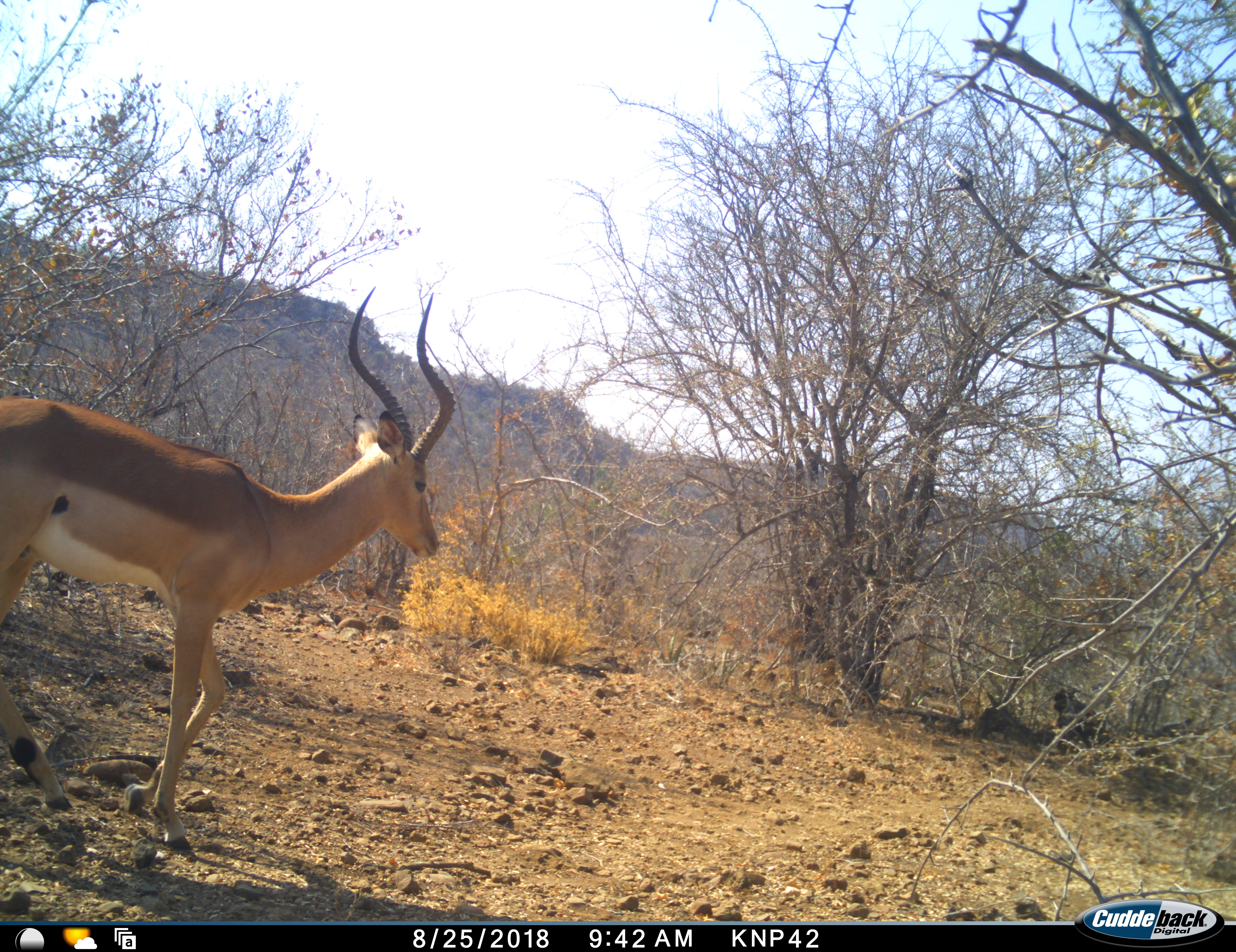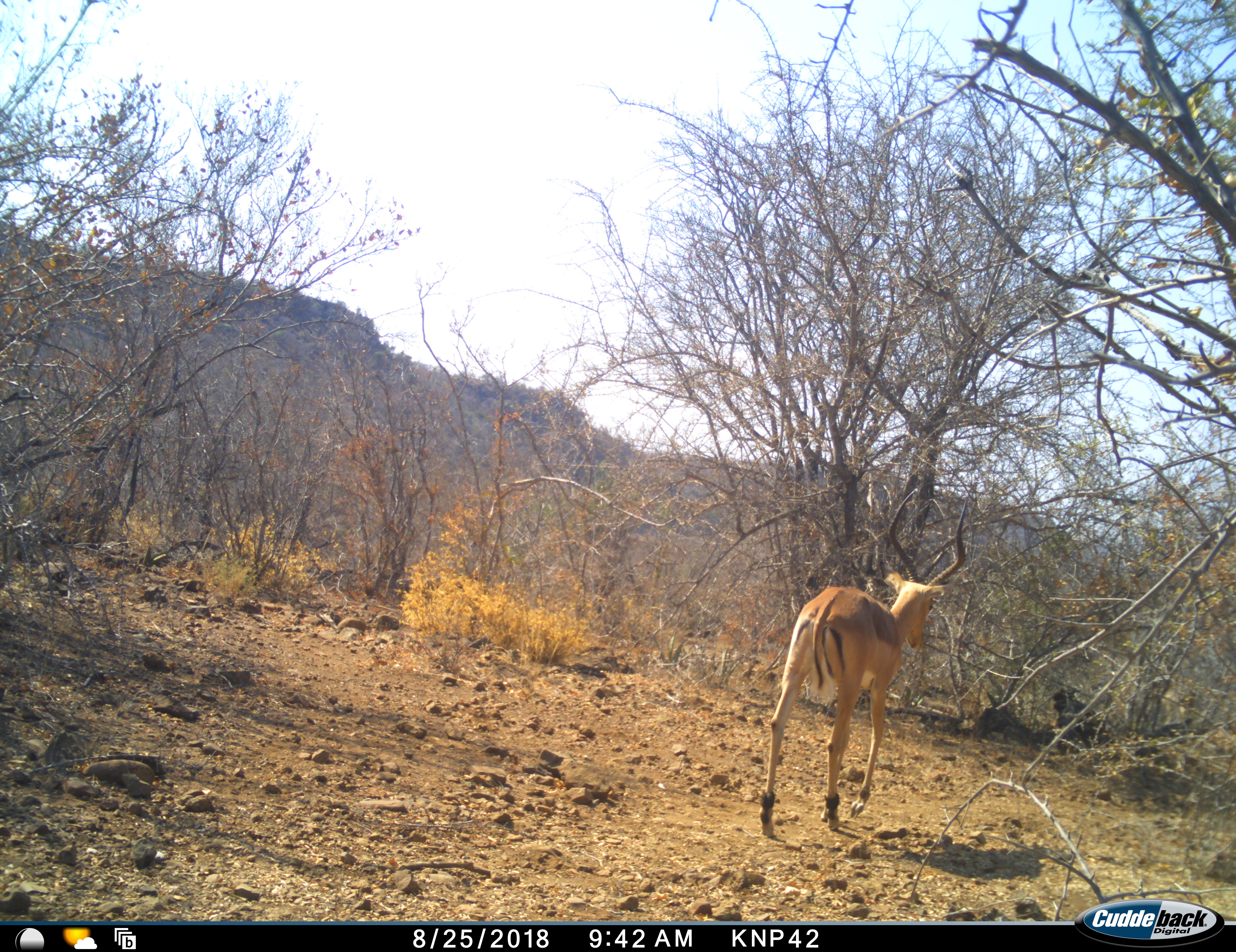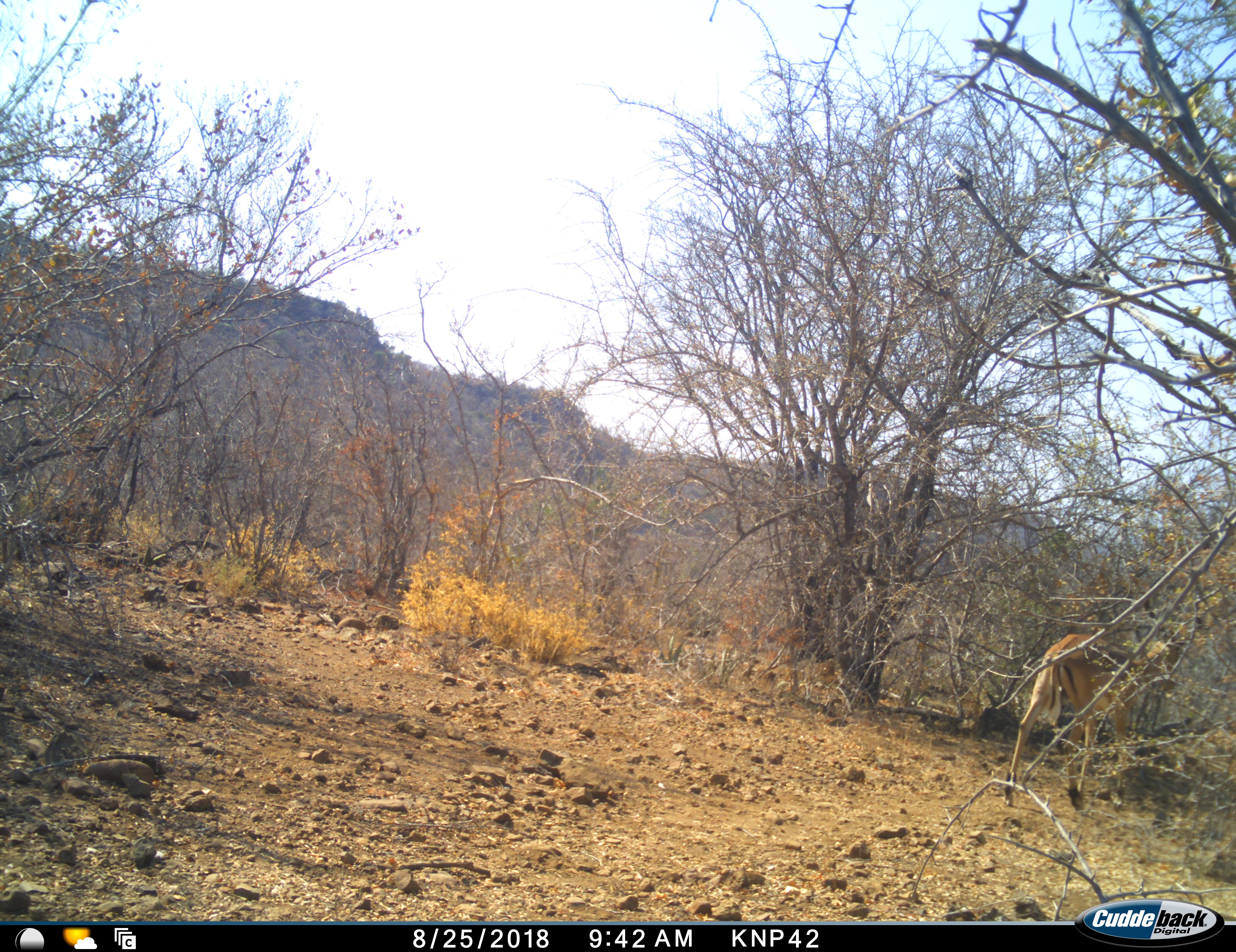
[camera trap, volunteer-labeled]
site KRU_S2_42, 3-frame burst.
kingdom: Animalia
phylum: Chordata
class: Mammalia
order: Artiodactyla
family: Bovidae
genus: Aepyceros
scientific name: Aepyceros melampus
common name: impala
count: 1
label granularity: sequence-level